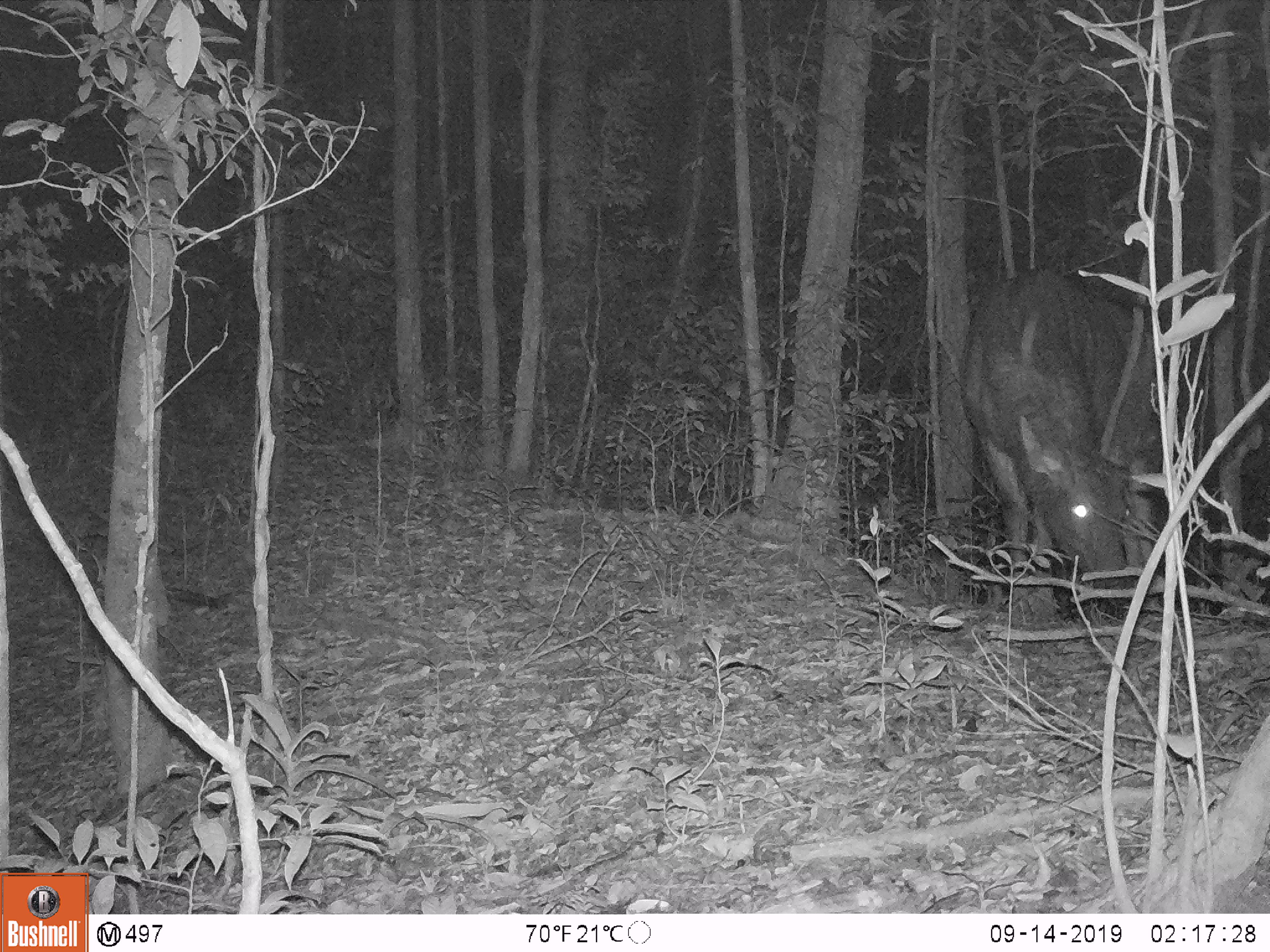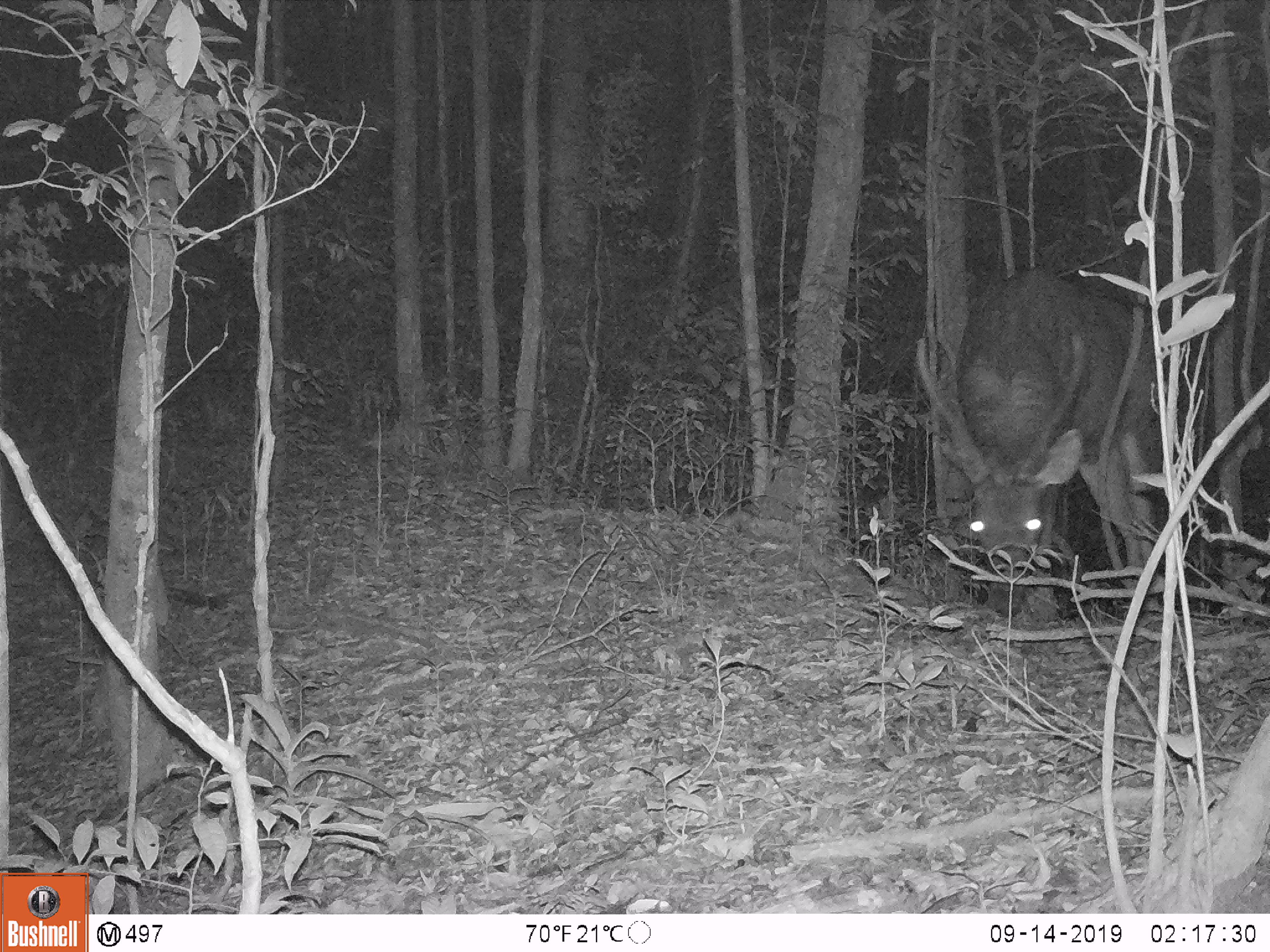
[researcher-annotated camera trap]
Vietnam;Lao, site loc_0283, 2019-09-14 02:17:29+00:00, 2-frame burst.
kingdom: Animalia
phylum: Chordata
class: Mammalia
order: Artiodactyla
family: Cervidae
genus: Rusa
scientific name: Rusa unicolor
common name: sambar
Sambar (Rusa unicolor). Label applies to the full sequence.